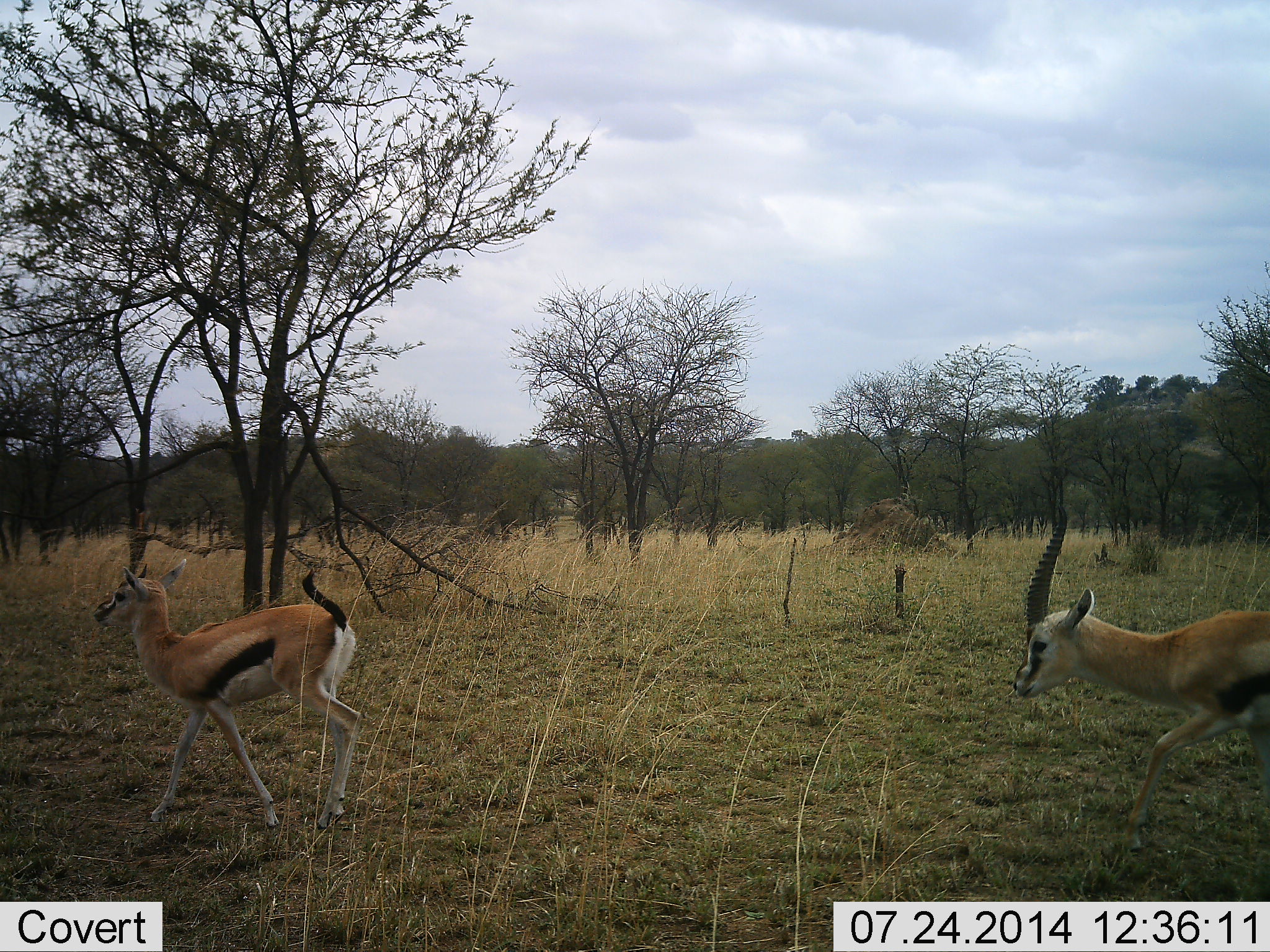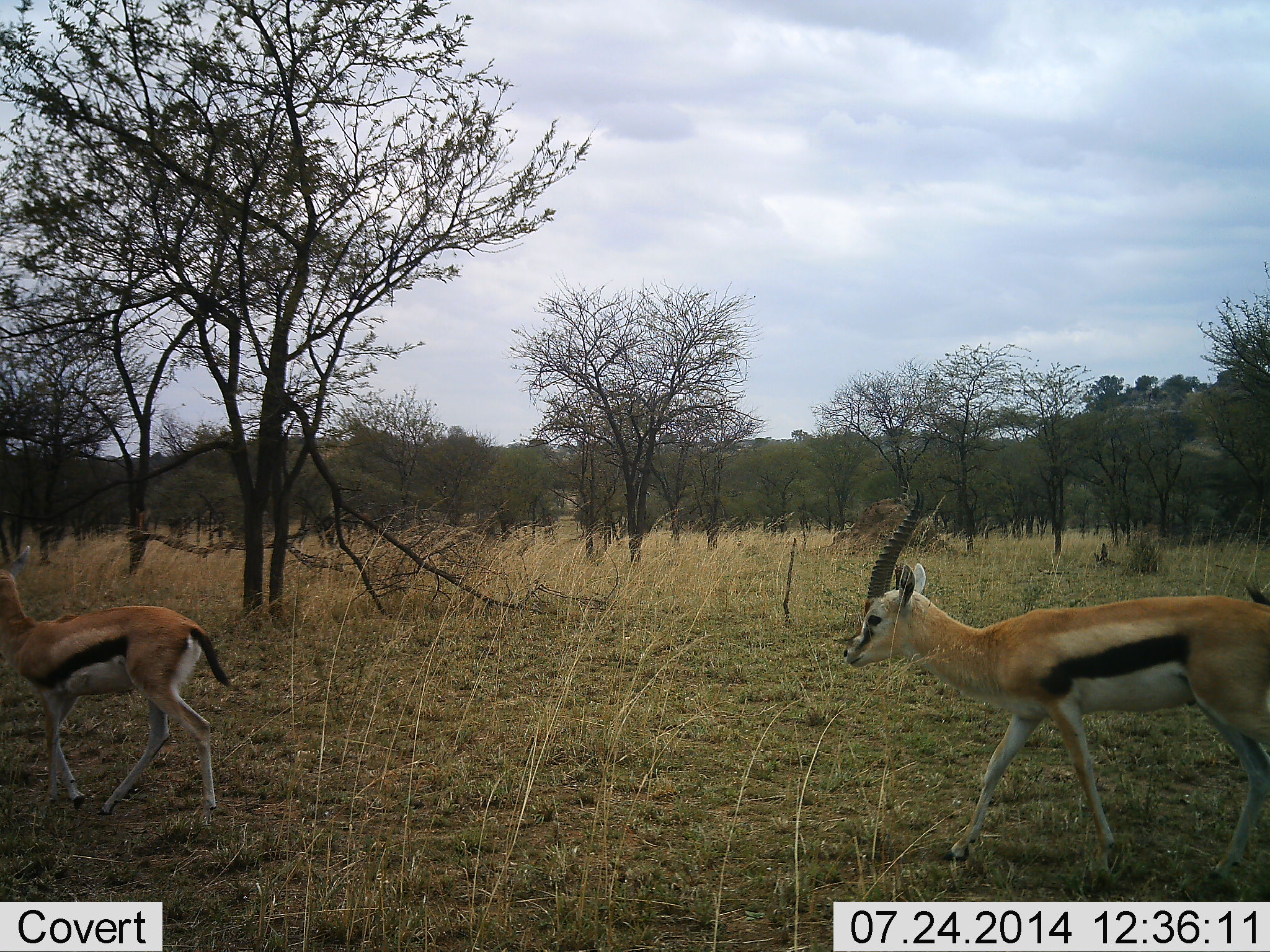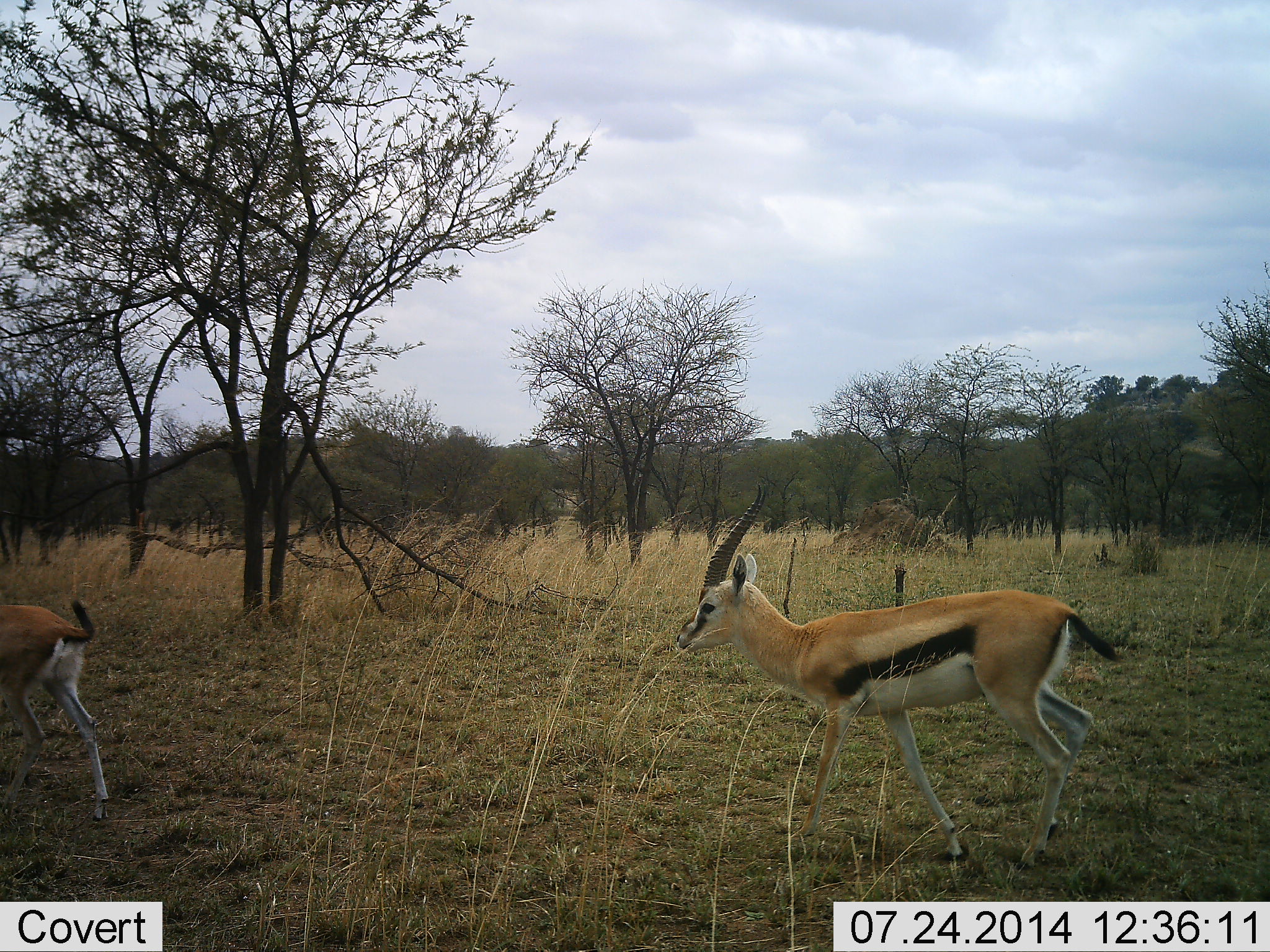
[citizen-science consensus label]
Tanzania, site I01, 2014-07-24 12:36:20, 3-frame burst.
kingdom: Animalia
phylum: Chordata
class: Mammalia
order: Artiodactyla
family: Bovidae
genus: Eudorcas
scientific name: Eudorcas thomsonii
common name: thomson's gazelle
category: gazellethomsons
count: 2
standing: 0%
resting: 0%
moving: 100%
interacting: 0%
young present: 10%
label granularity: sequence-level